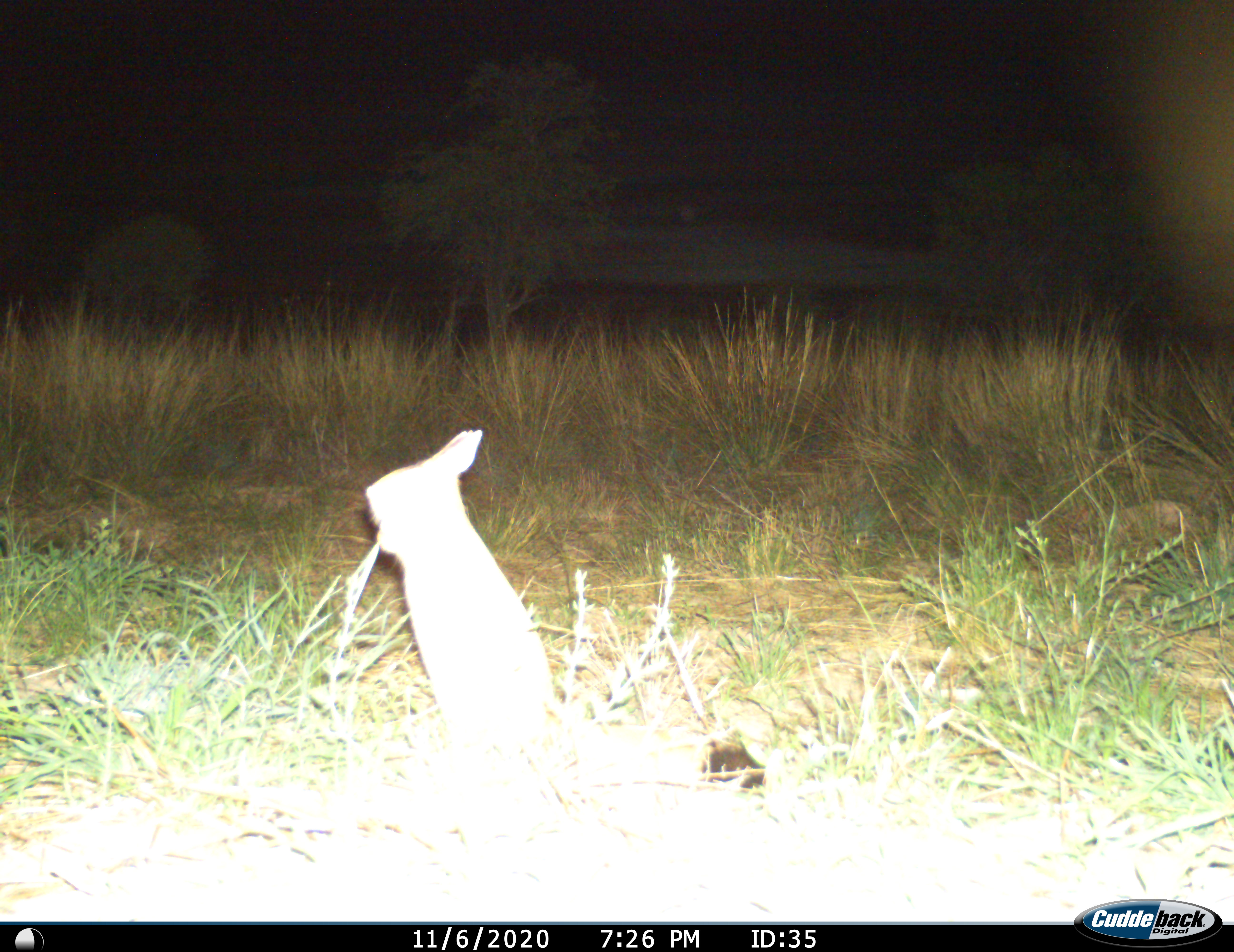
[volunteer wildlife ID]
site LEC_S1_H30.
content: unidentified animal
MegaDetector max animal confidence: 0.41